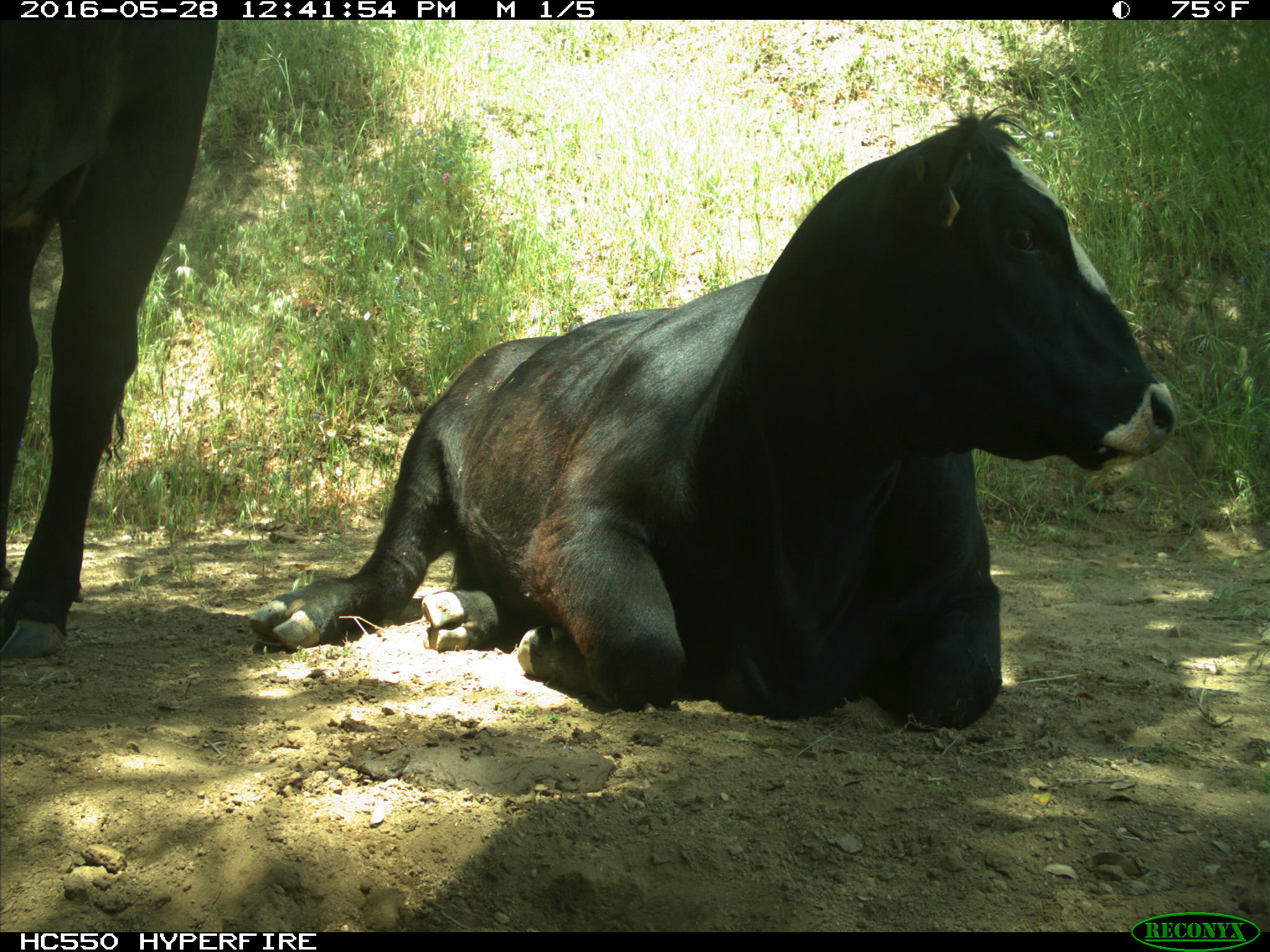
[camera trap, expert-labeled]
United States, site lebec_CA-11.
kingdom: Animalia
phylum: Chordata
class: Mammalia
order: Artiodactyla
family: Bovidae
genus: Bos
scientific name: Bos taurus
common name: domestic cow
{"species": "Bos taurus (domestic cow)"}